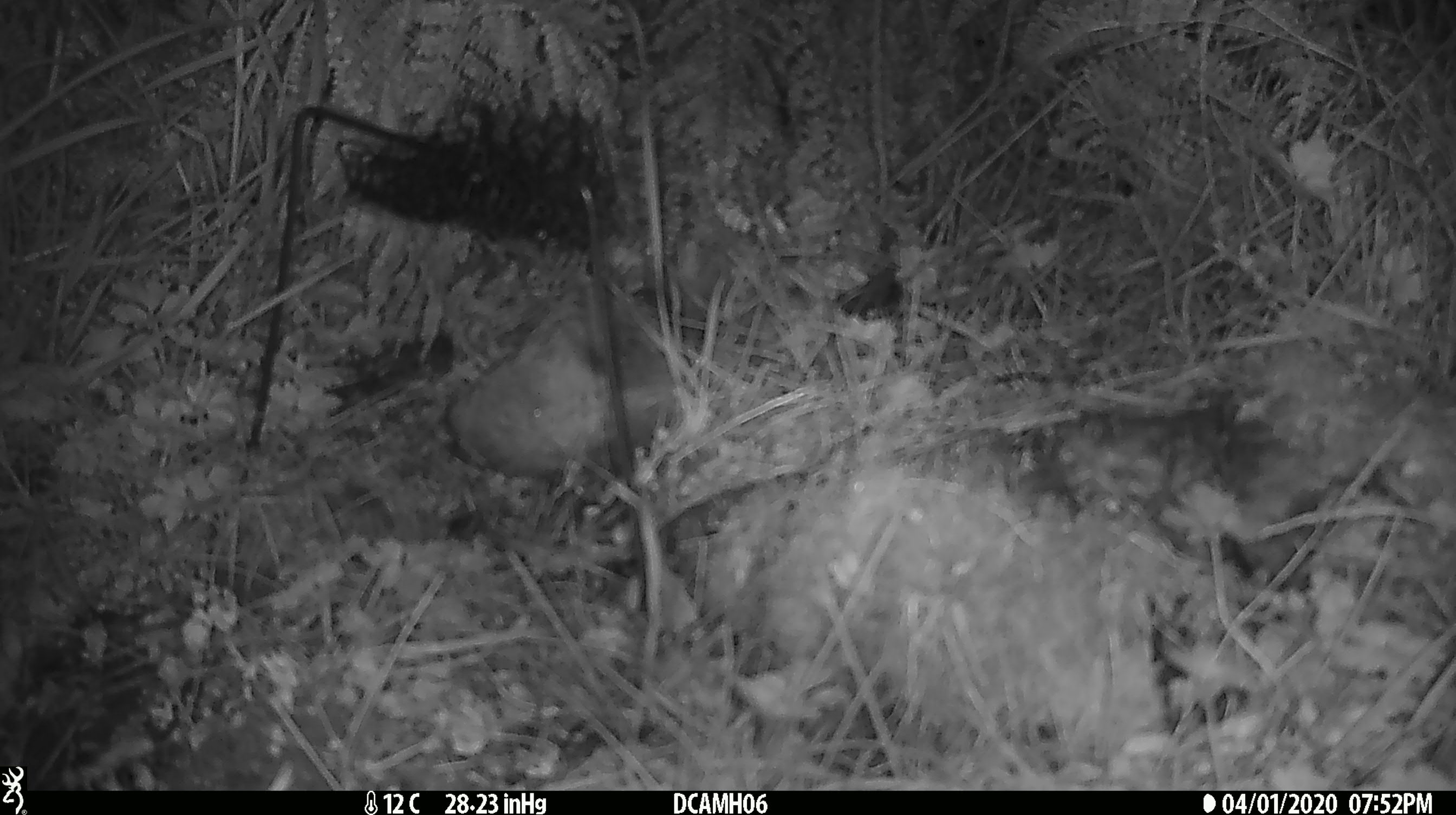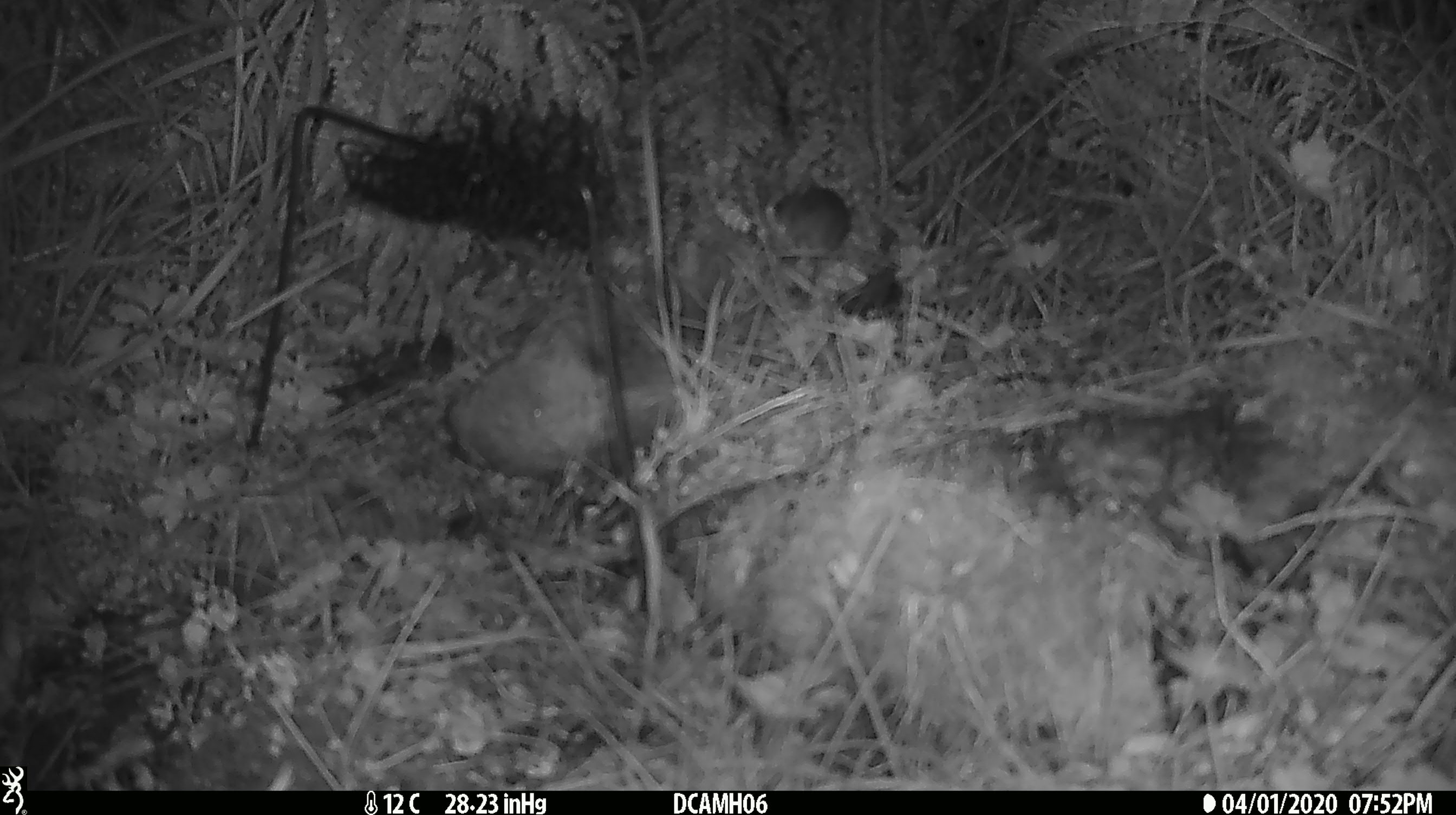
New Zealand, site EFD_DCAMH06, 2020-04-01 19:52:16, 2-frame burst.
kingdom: Animalia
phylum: Chordata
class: Mammalia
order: Rodentia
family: Muridae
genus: Mus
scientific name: Mus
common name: mouse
Mouse (Mus).